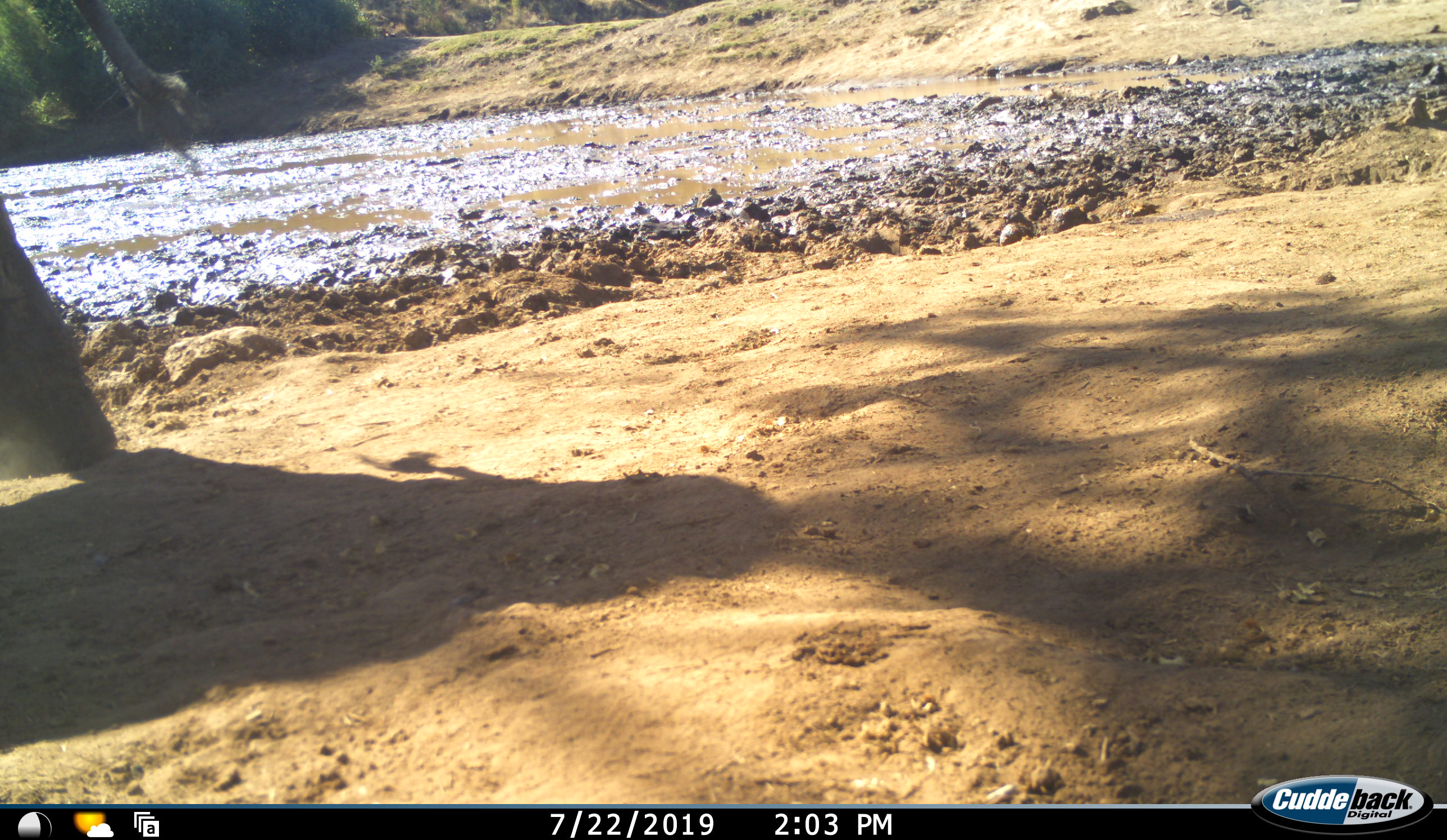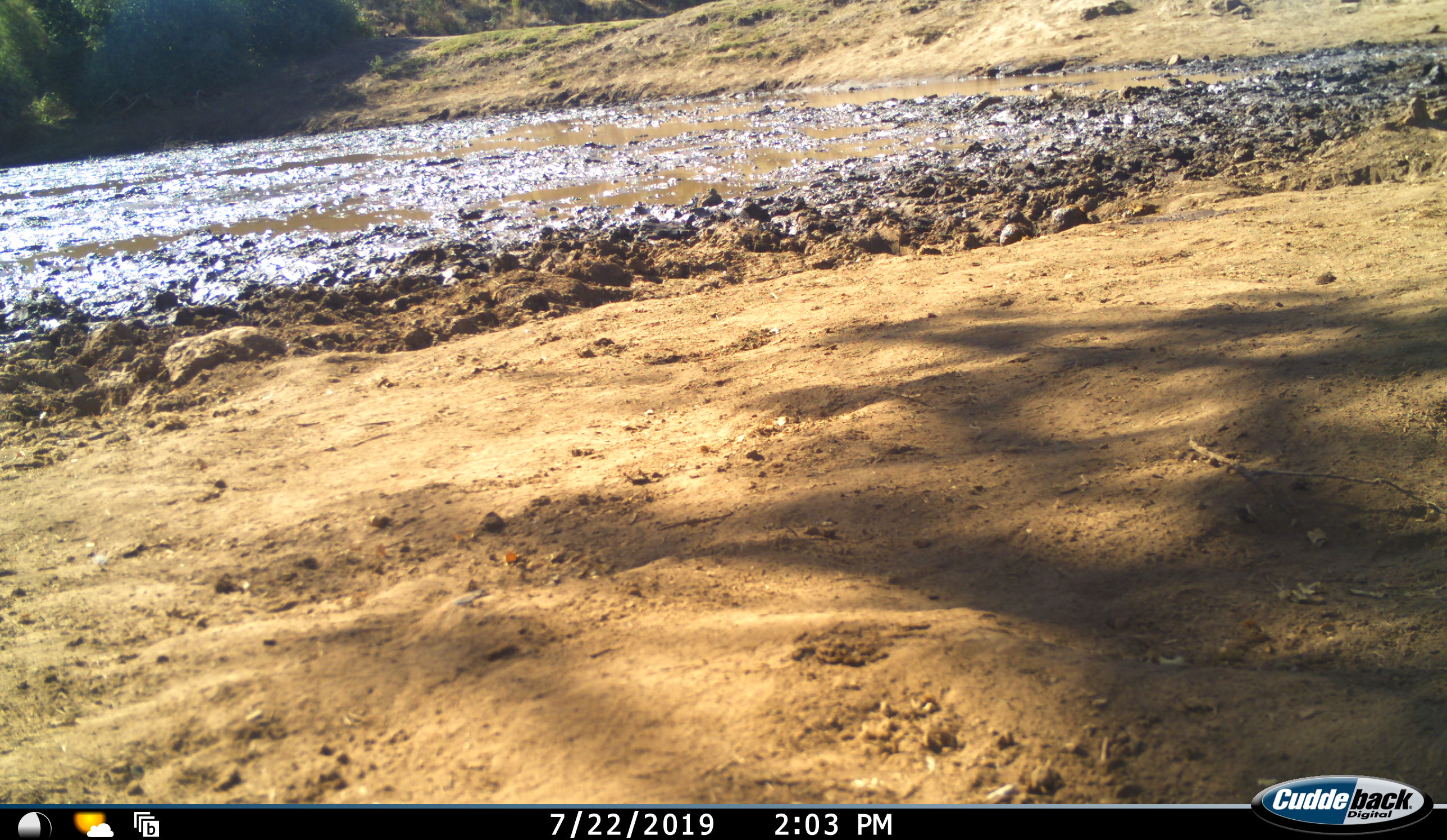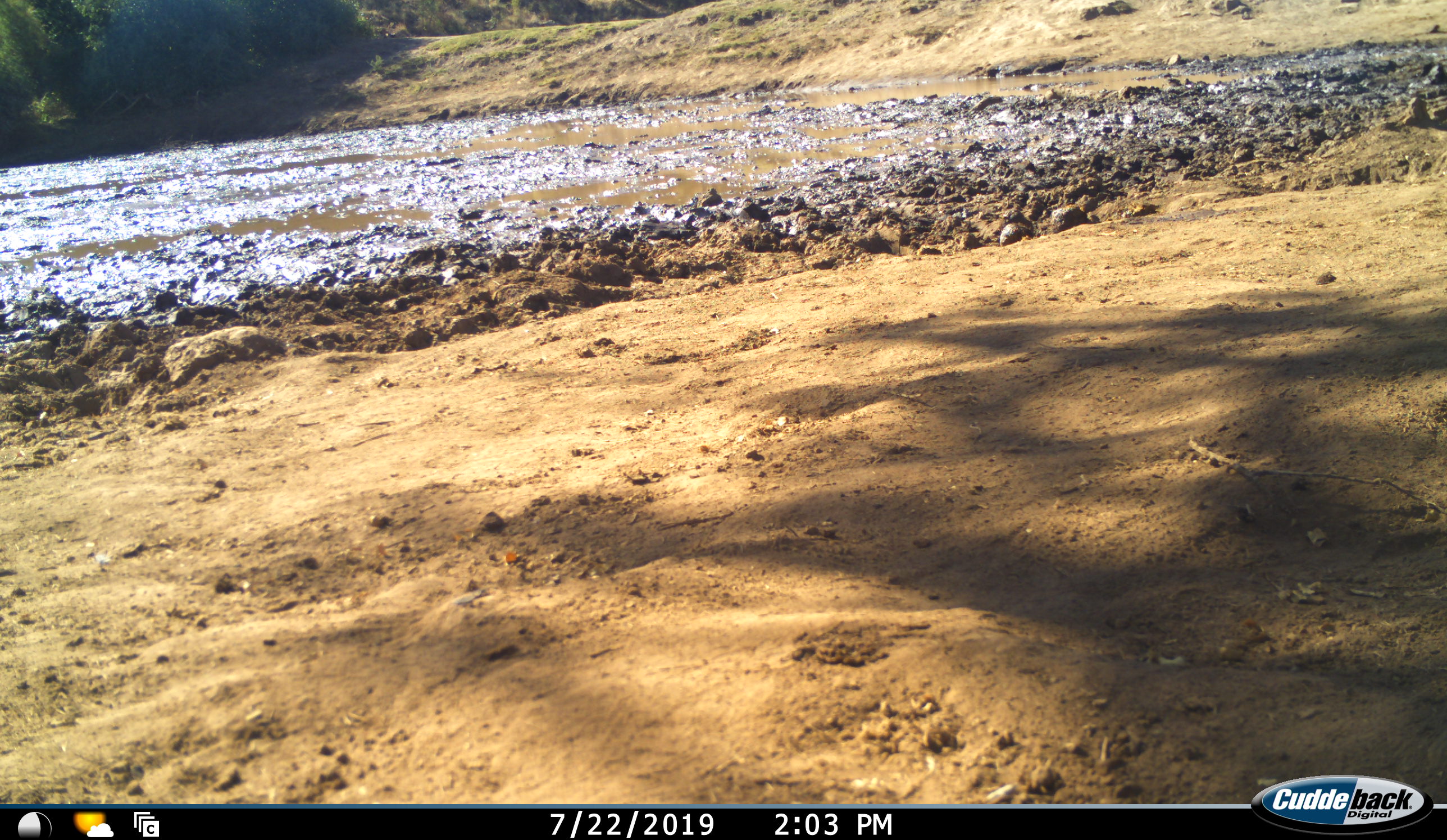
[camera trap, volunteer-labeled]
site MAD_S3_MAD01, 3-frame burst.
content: unidentified animal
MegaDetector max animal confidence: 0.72